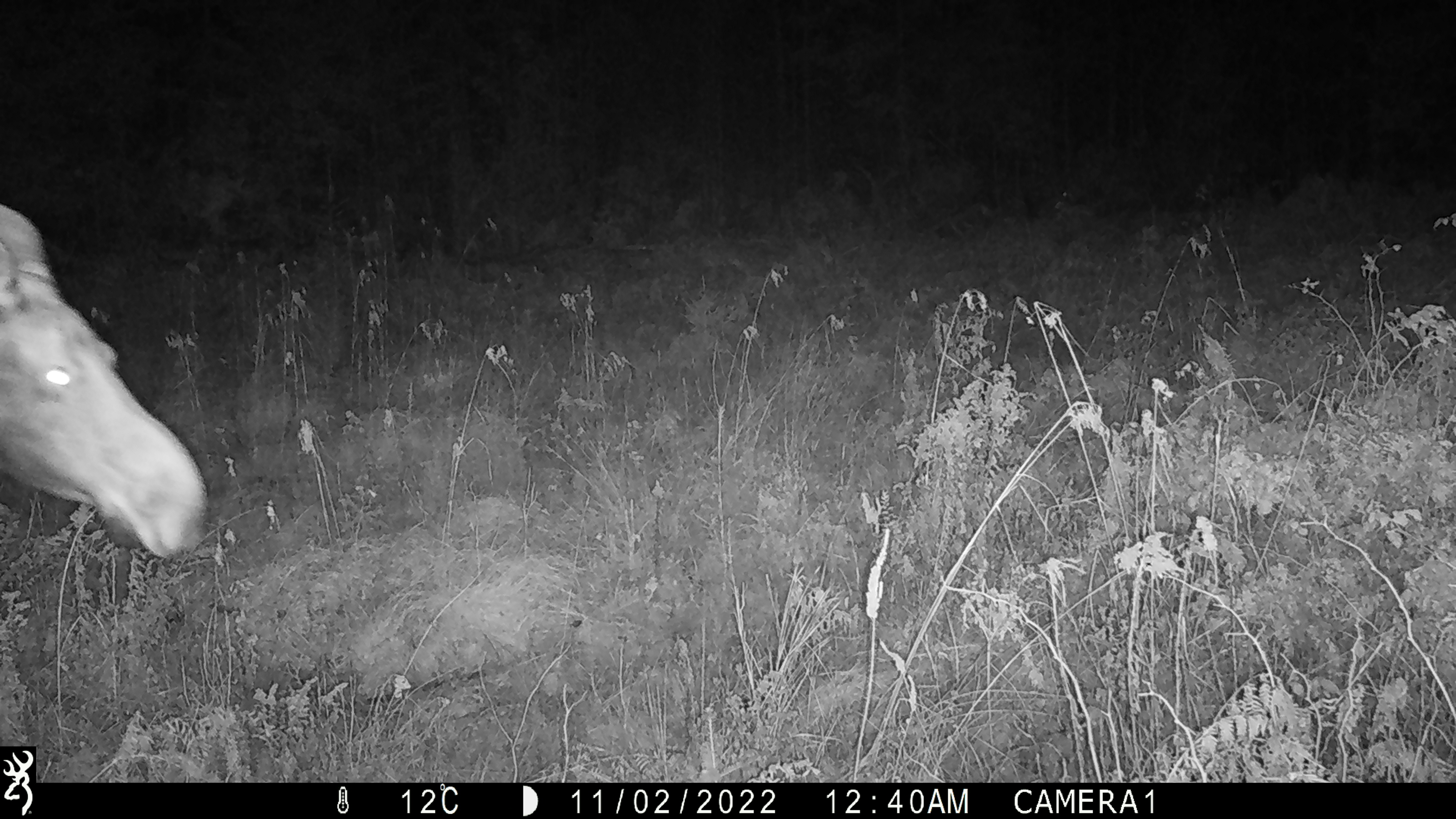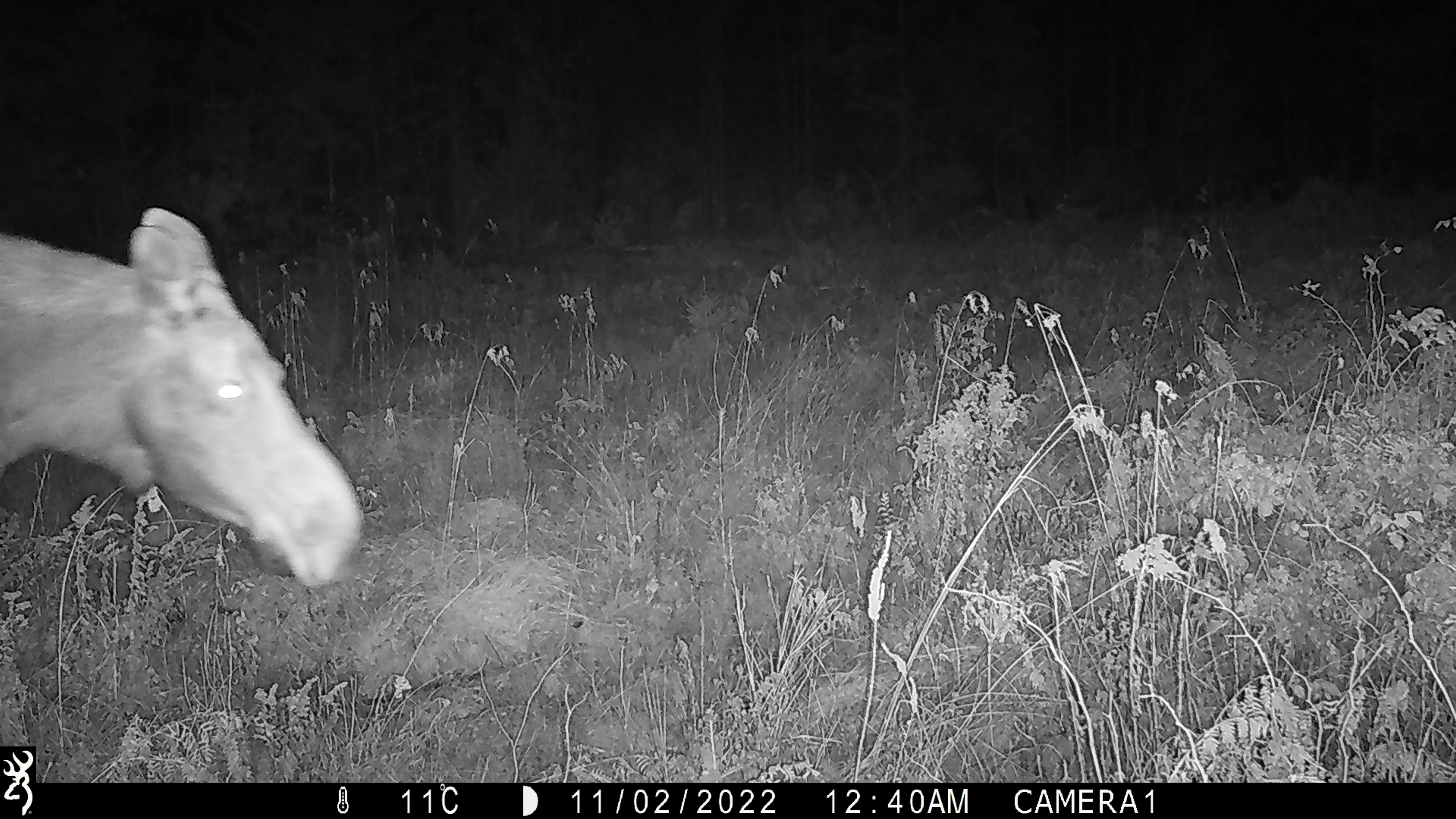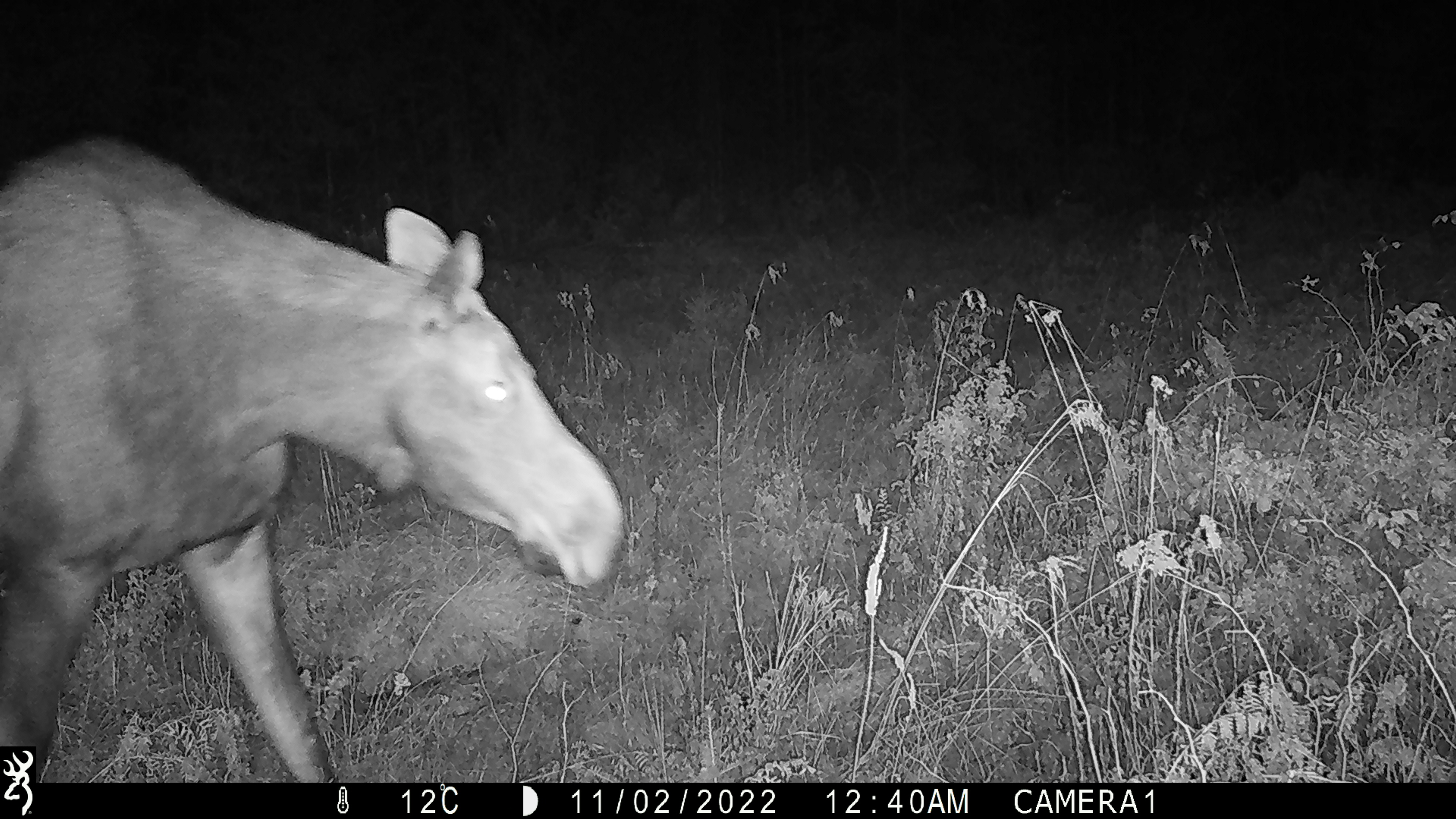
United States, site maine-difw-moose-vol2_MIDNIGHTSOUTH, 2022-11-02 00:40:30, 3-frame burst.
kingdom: Animalia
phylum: Chordata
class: Mammalia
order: Artiodactyla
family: Cervidae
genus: Alces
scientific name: Alces alces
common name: moose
Moose (Alces alces).